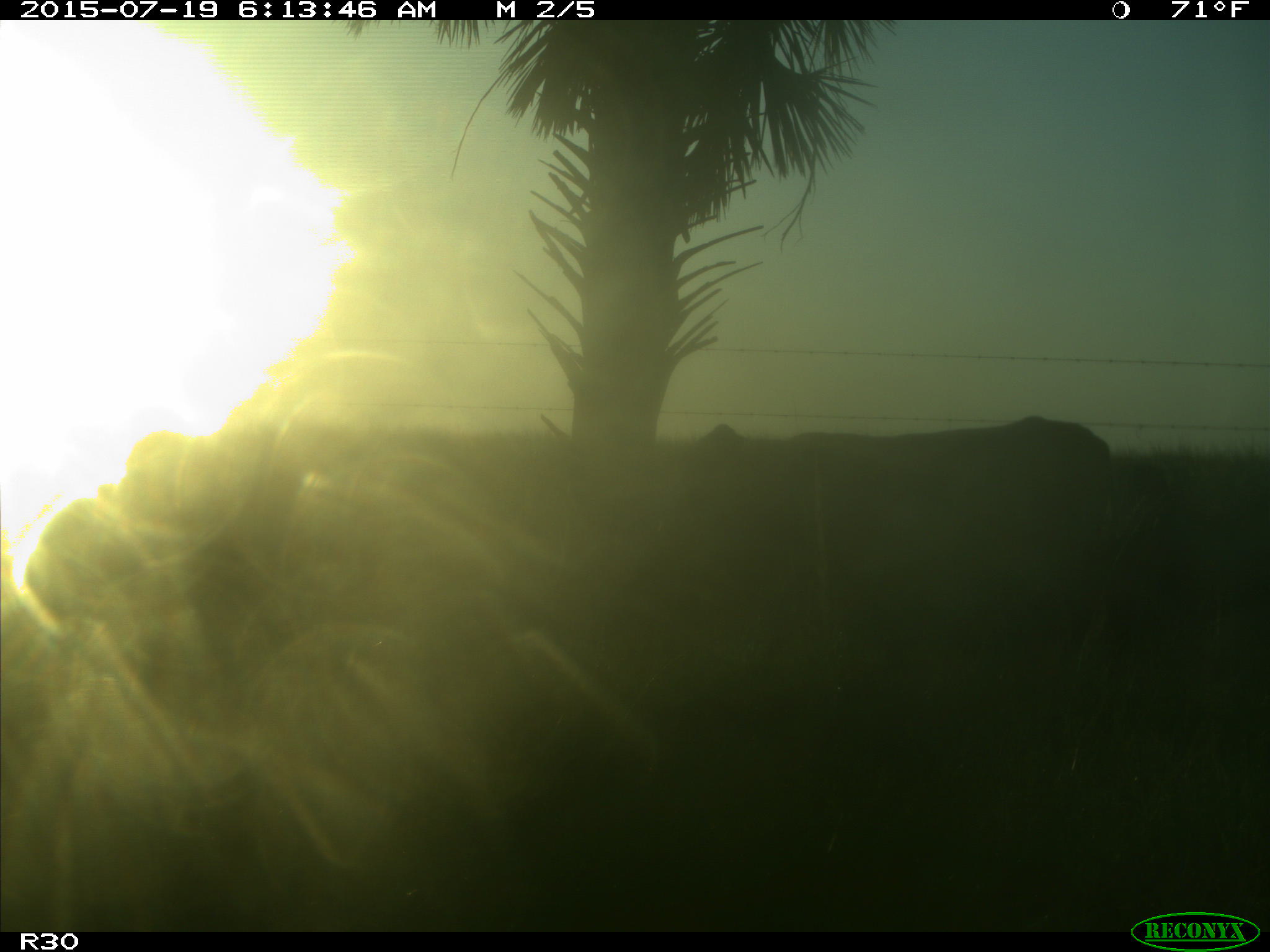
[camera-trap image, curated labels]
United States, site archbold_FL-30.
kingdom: Animalia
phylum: Chordata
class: Mammalia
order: Artiodactyla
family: Bovidae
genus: Bos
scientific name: Bos taurus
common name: domestic cow